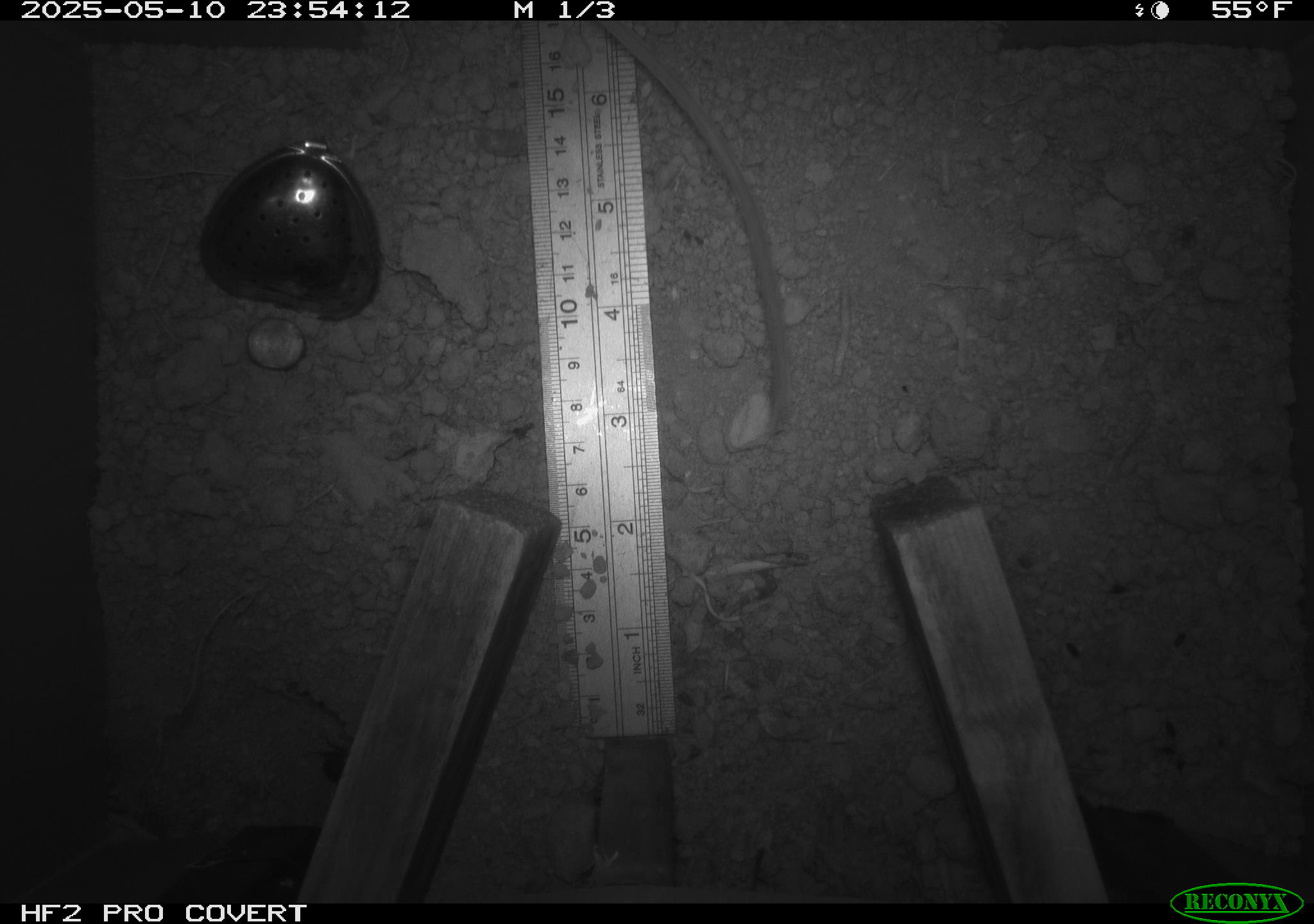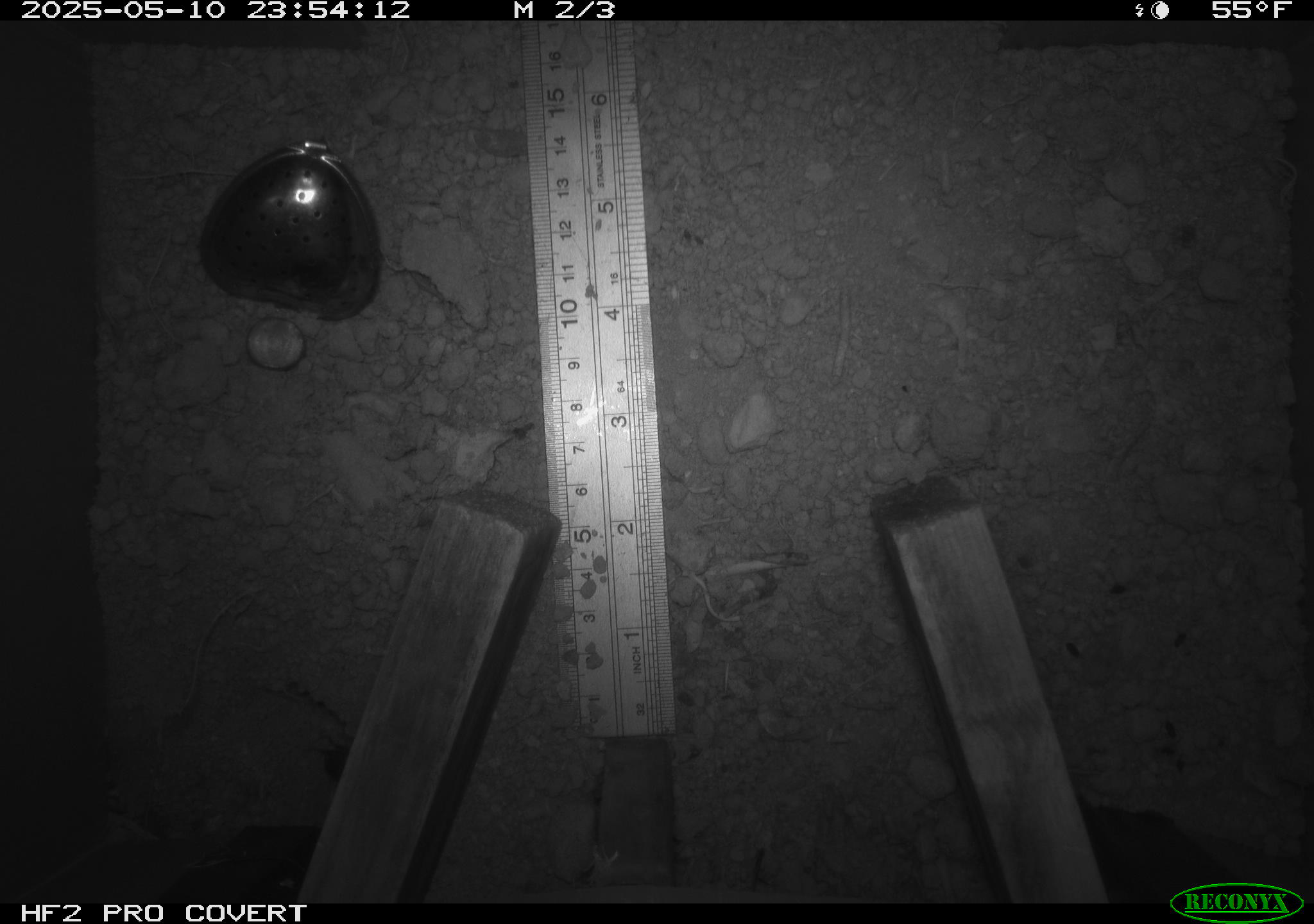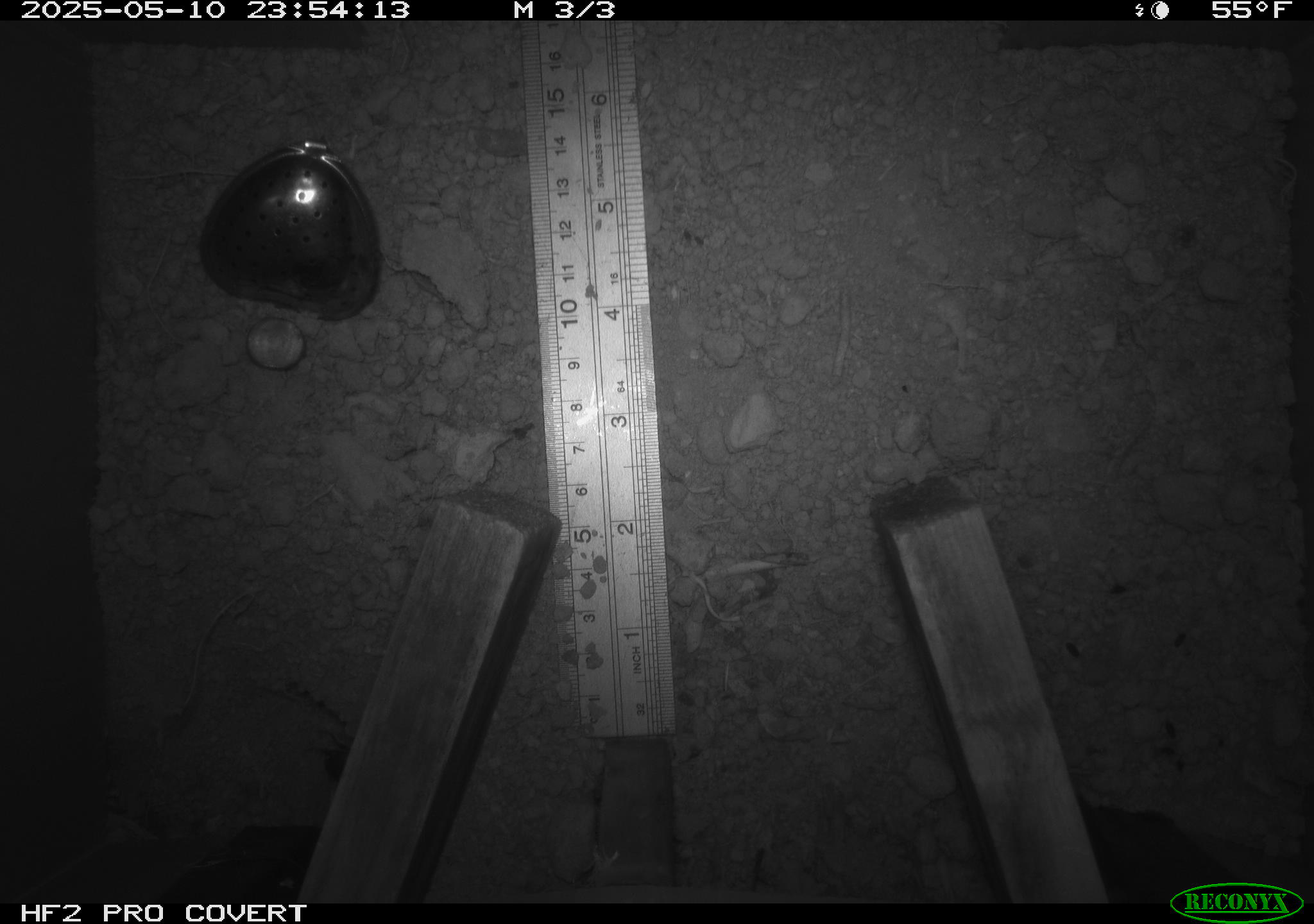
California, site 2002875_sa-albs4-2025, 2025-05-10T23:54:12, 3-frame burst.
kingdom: Animalia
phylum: Arthropoda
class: Insecta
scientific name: Insecta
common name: insect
Insect (Insecta).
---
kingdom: Animalia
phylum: Chordata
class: Mammalia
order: Rodentia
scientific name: Rodentia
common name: mouse species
Mouse species (Rodentia).